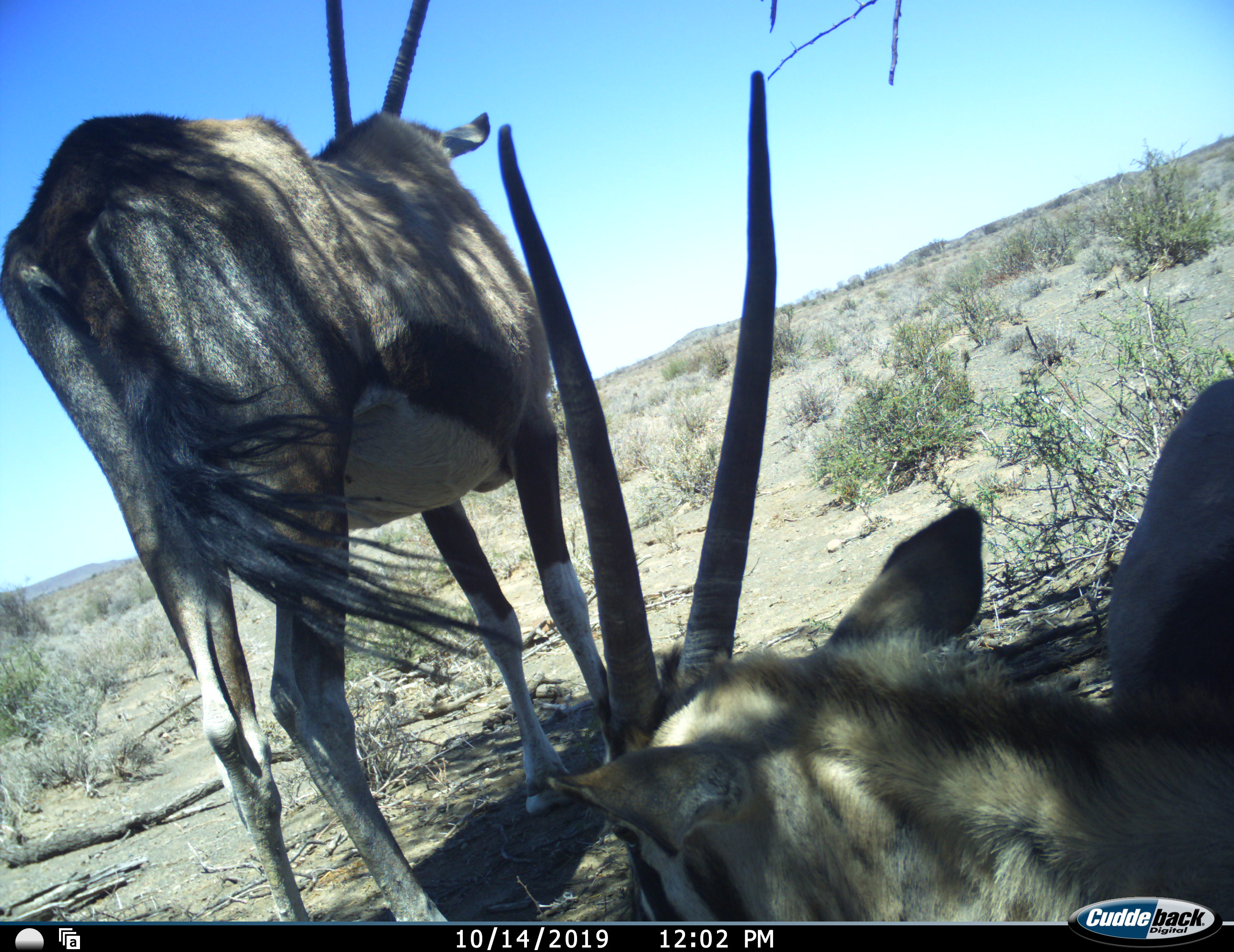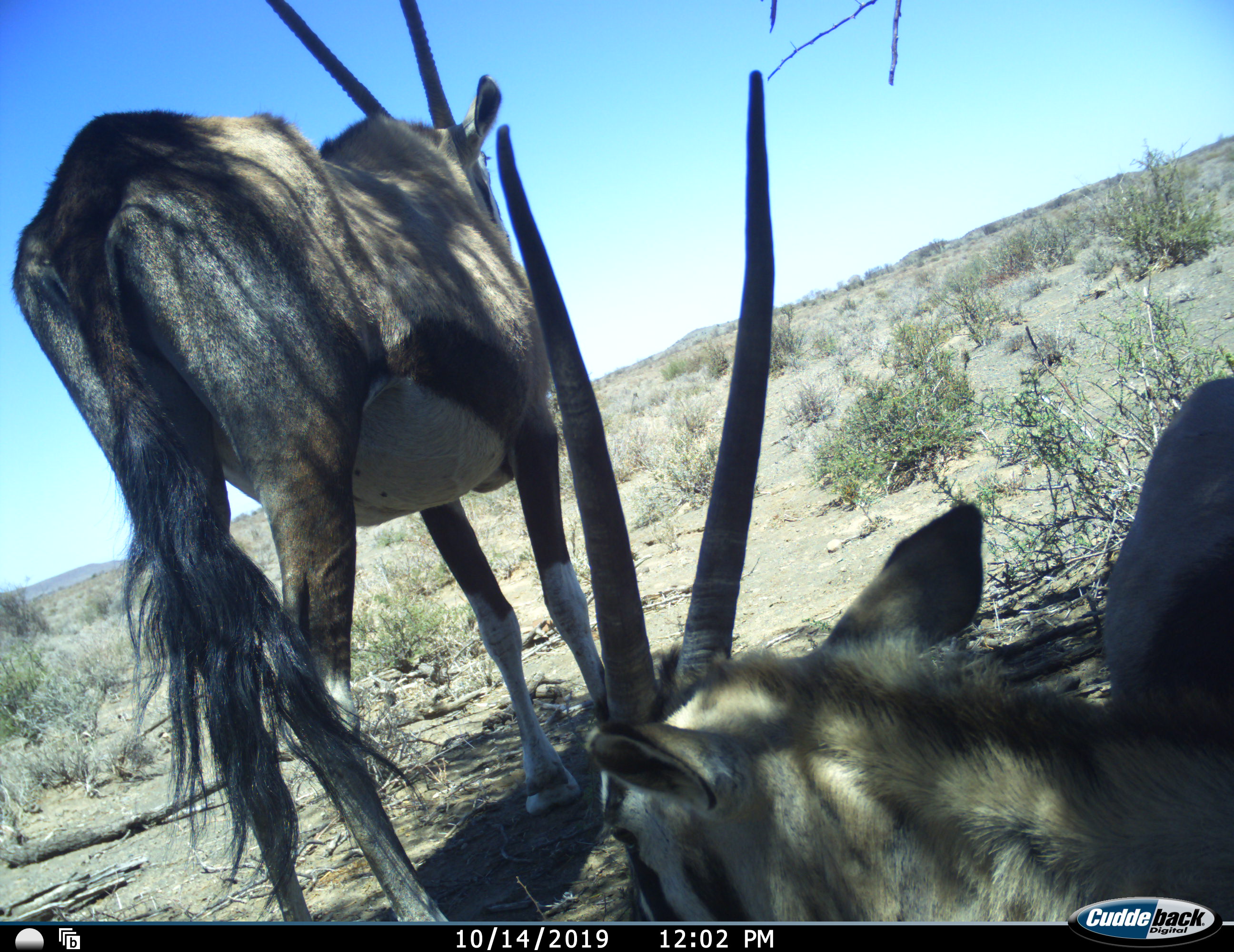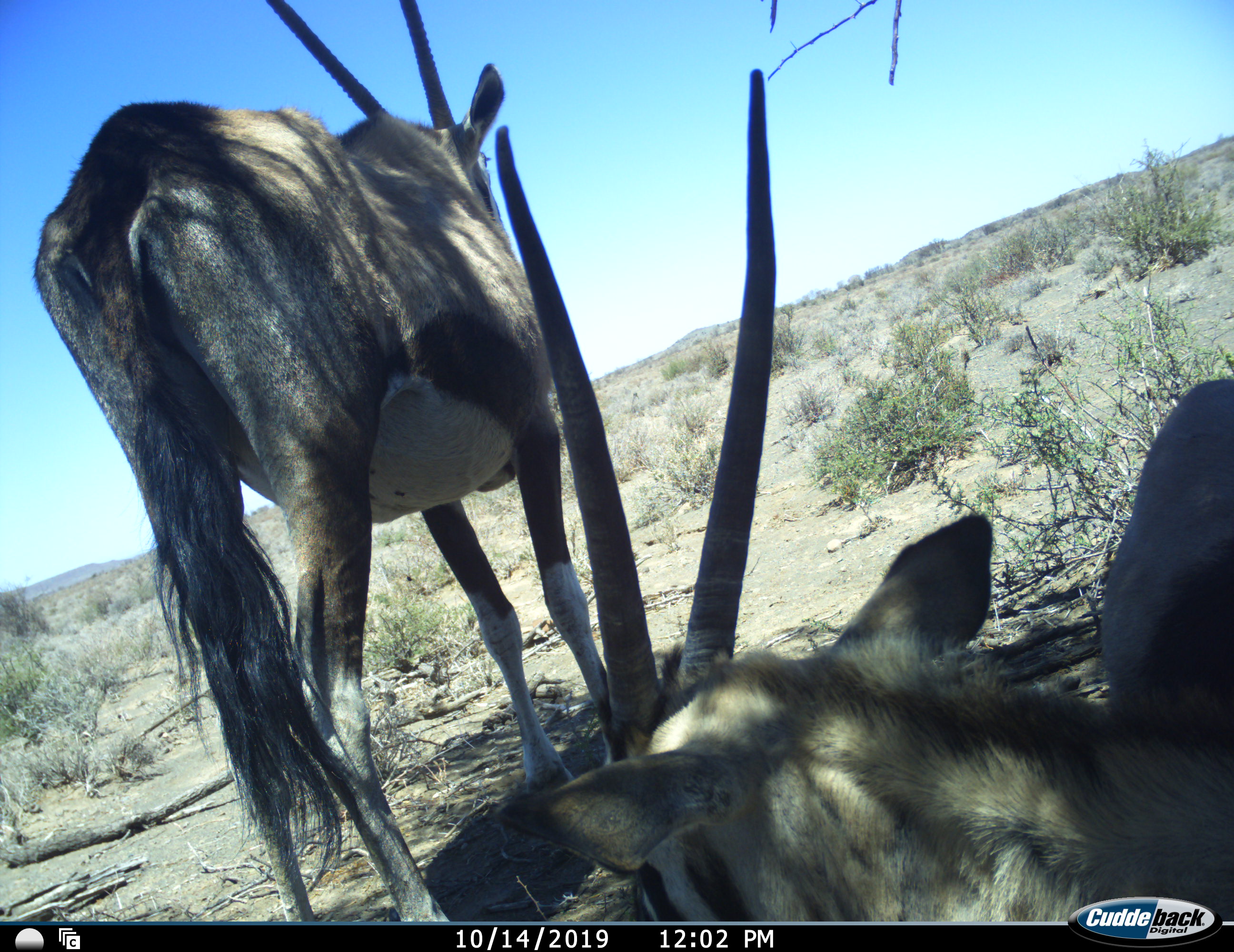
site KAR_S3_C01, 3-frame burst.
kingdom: Animalia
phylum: Chordata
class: Mammalia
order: Artiodactyla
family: Bovidae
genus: Oryx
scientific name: Oryx gazella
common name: gemsbok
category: oryx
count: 2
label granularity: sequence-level